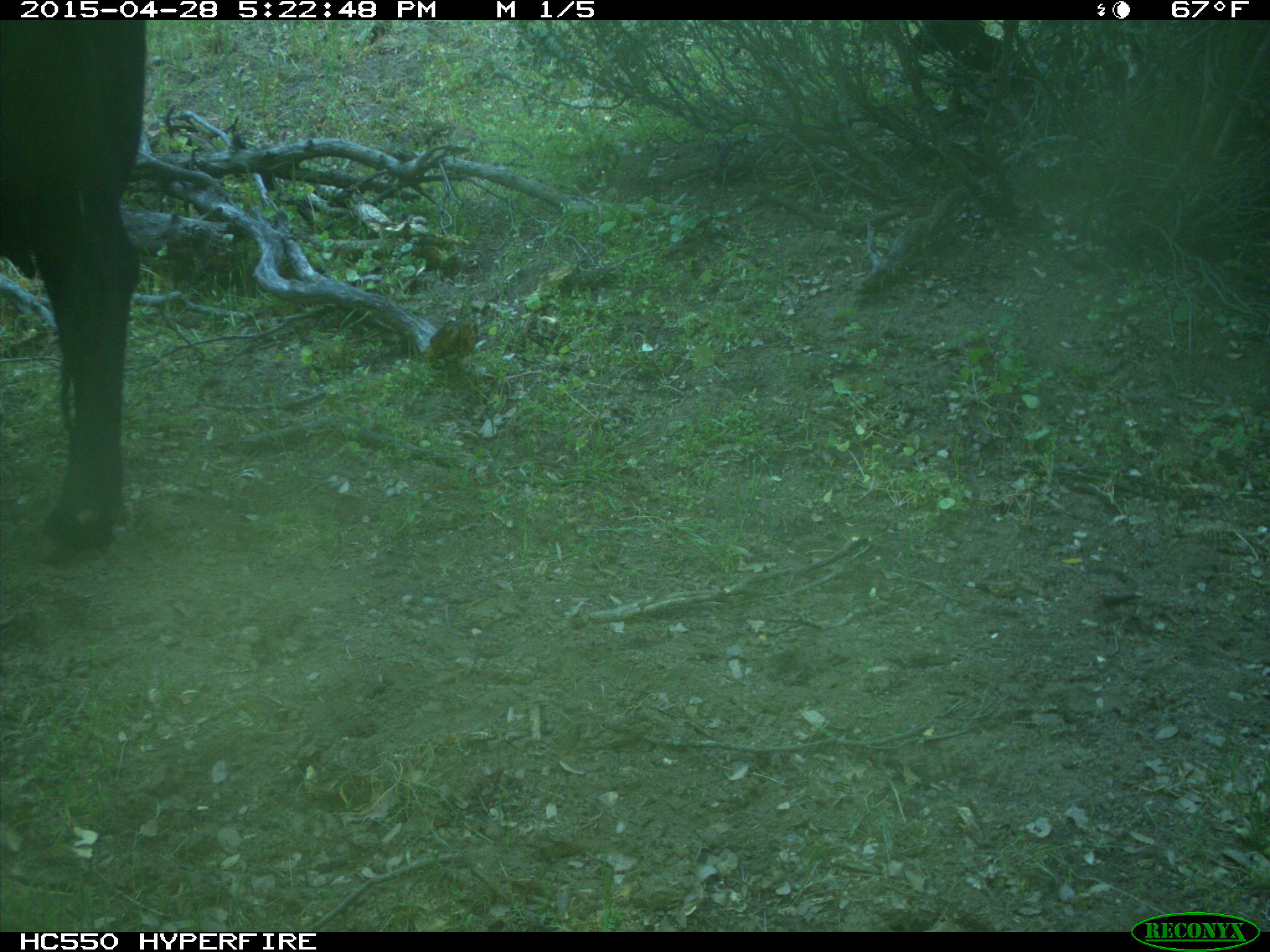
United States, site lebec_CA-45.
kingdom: Animalia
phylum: Chordata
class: Mammalia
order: Artiodactyla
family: Bovidae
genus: Bos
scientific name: Bos taurus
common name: domestic cow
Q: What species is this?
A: Bos taurus (domestic cow).